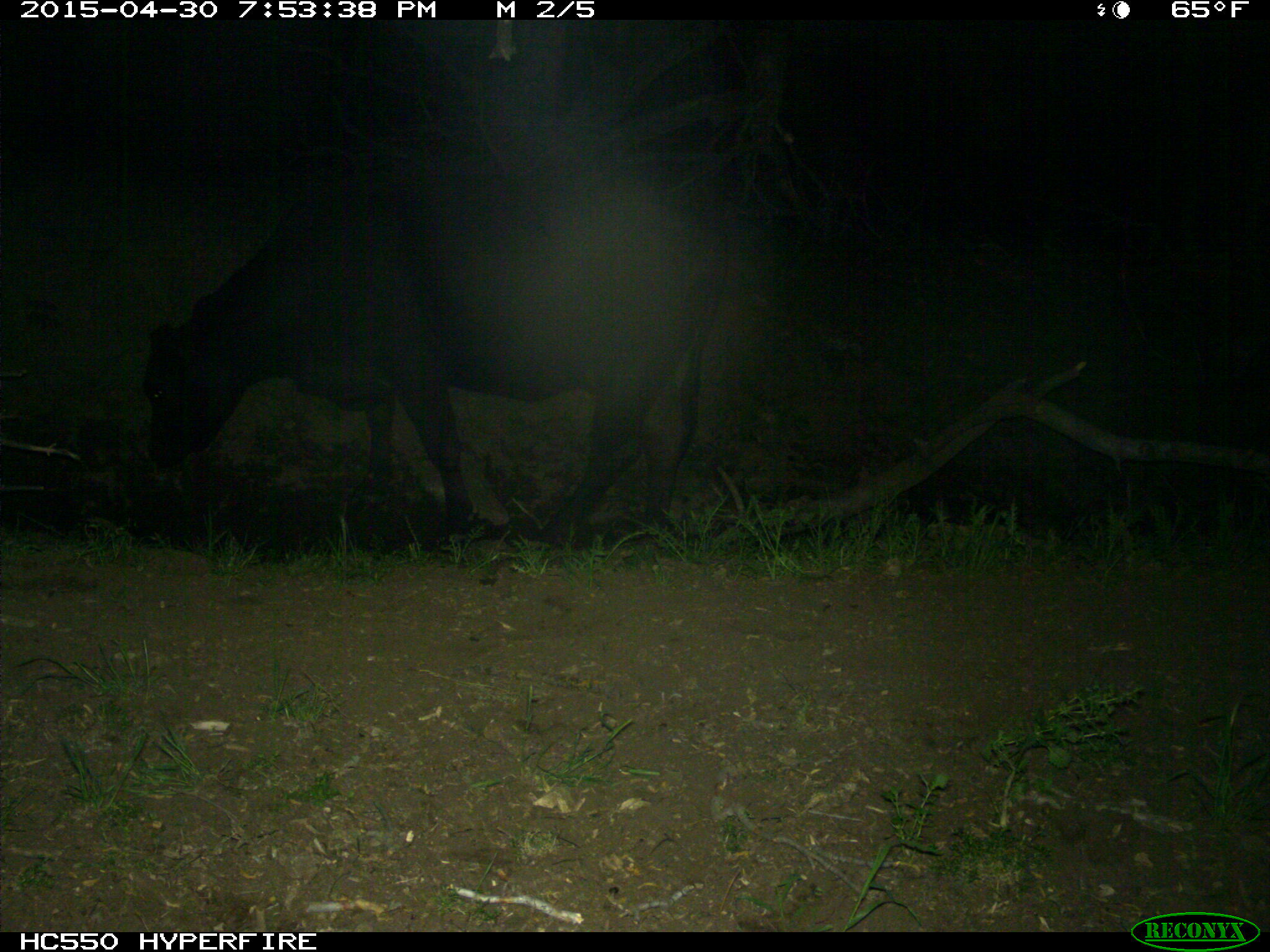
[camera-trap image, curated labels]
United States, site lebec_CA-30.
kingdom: Animalia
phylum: Chordata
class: Mammalia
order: Artiodactyla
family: Bovidae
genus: Bos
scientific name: Bos taurus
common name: domestic cow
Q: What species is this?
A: Bos taurus (domestic cow).